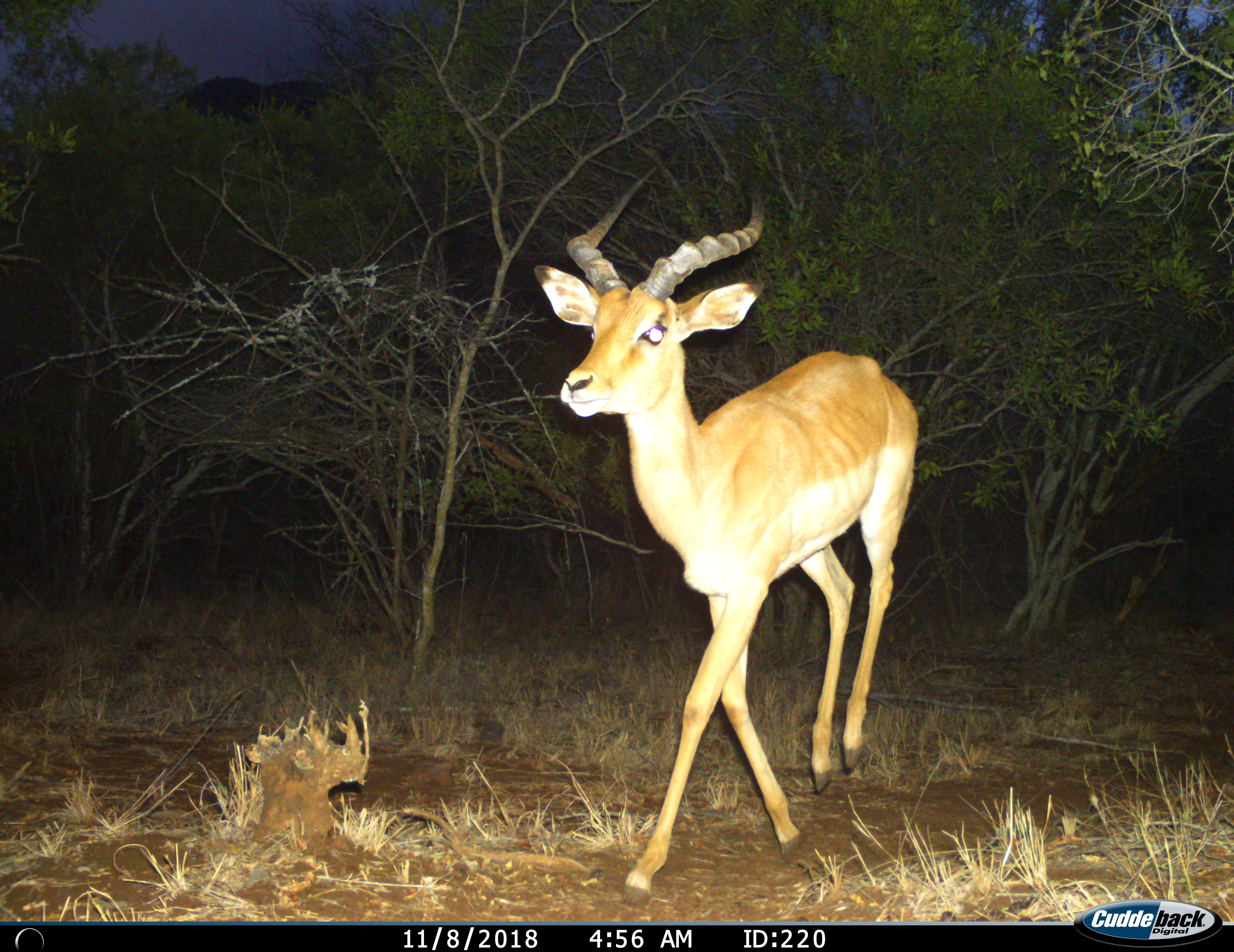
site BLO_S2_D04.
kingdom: Animalia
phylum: Chordata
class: Mammalia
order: Artiodactyla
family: Bovidae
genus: Aepyceros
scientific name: Aepyceros melampus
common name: impala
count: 1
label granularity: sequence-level